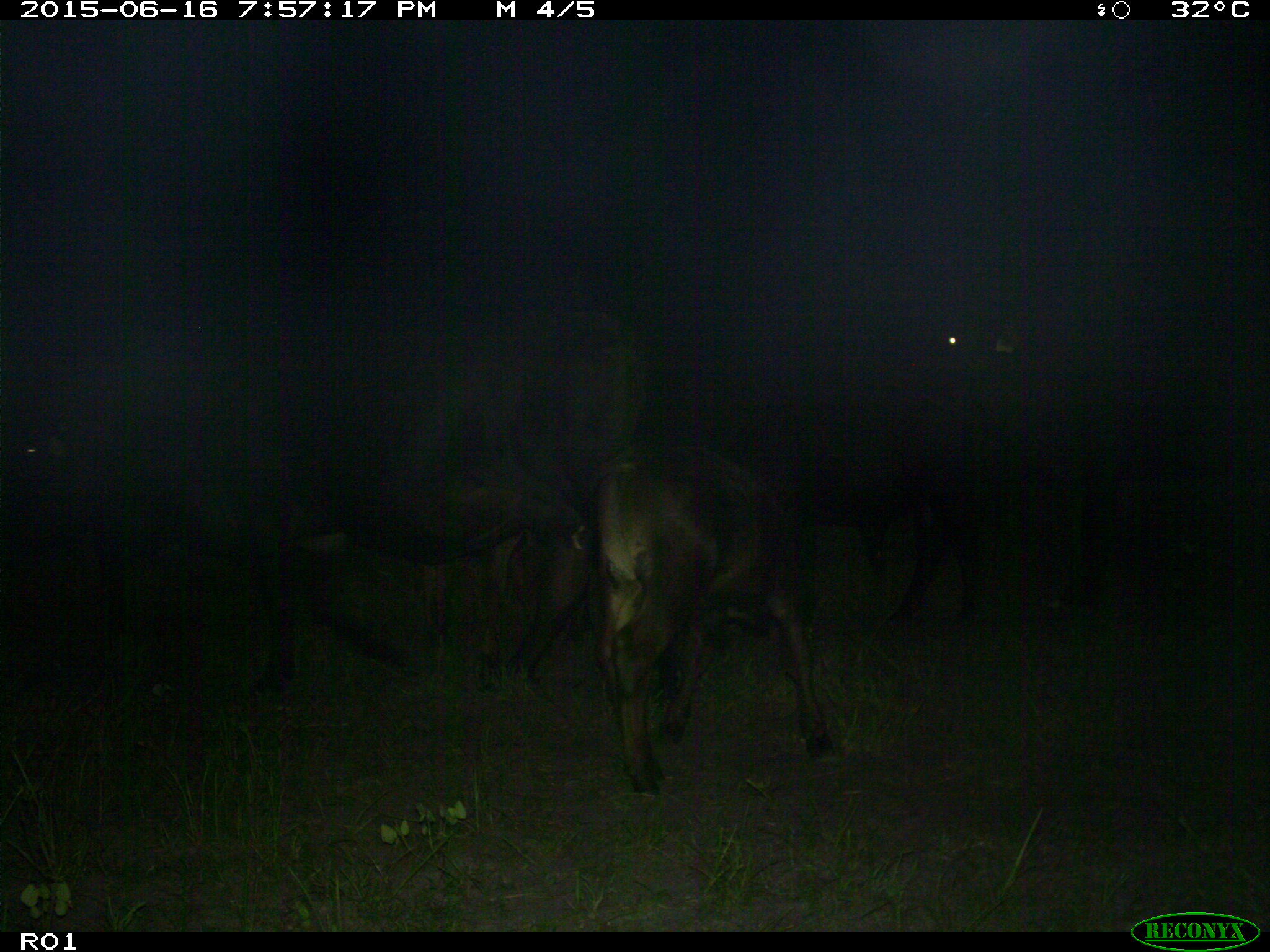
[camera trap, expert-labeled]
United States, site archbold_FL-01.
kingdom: Animalia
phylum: Chordata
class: Mammalia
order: Artiodactyla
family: Bovidae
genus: Bos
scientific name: Bos taurus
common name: domestic cow